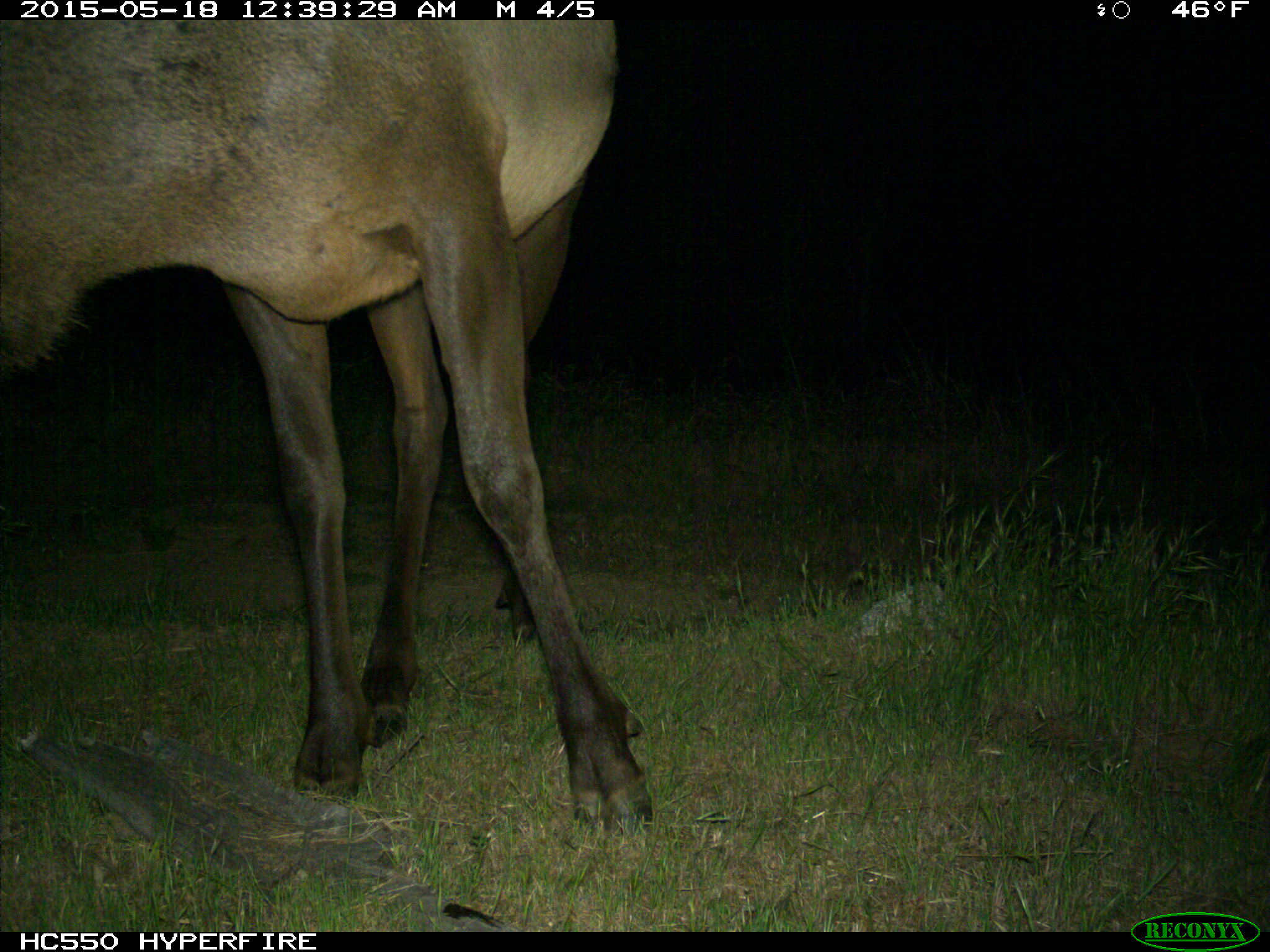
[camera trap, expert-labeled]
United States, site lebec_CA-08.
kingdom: Animalia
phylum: Chordata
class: Mammalia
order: Artiodactyla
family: Cervidae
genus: Cervus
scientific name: Cervus canadensis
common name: elk